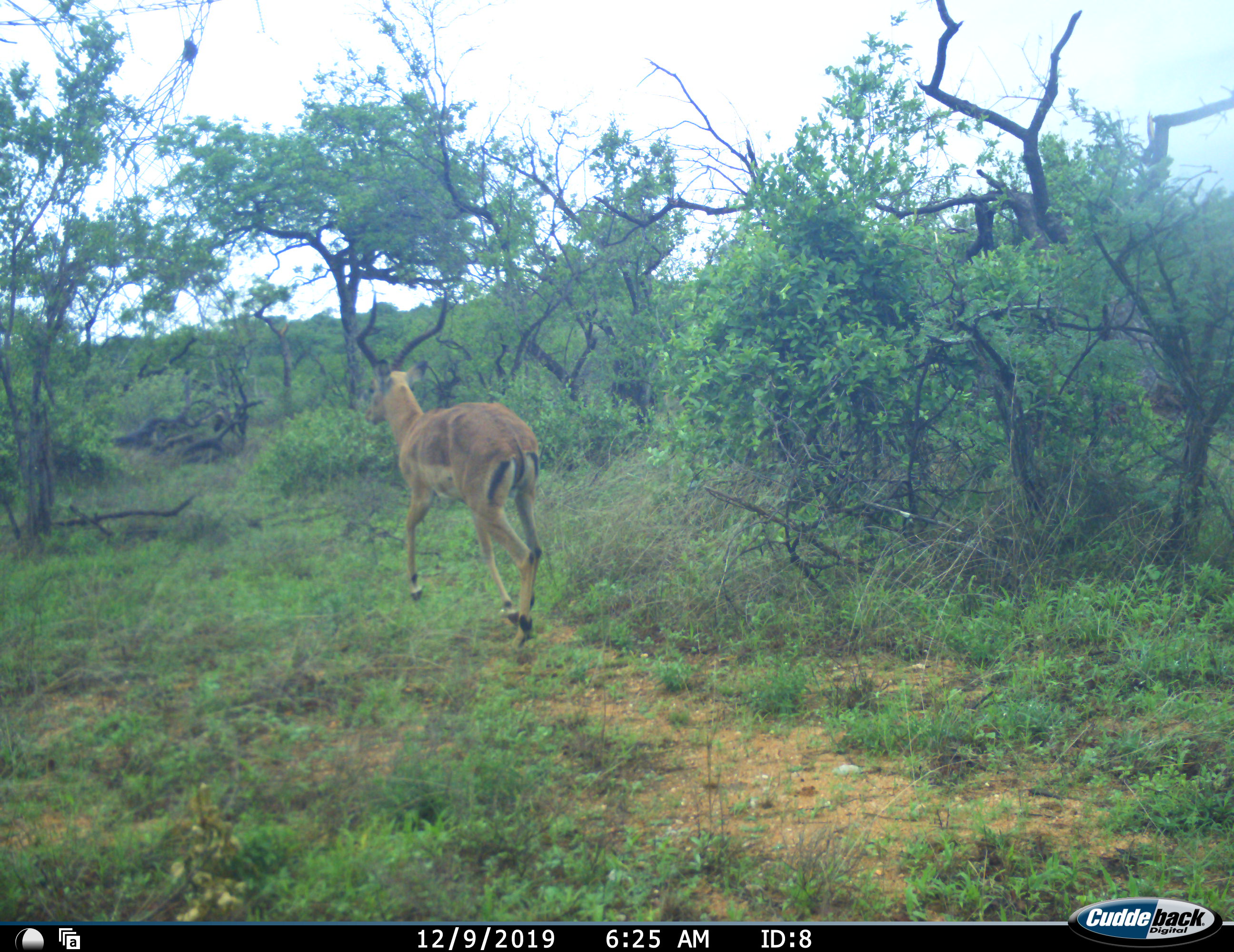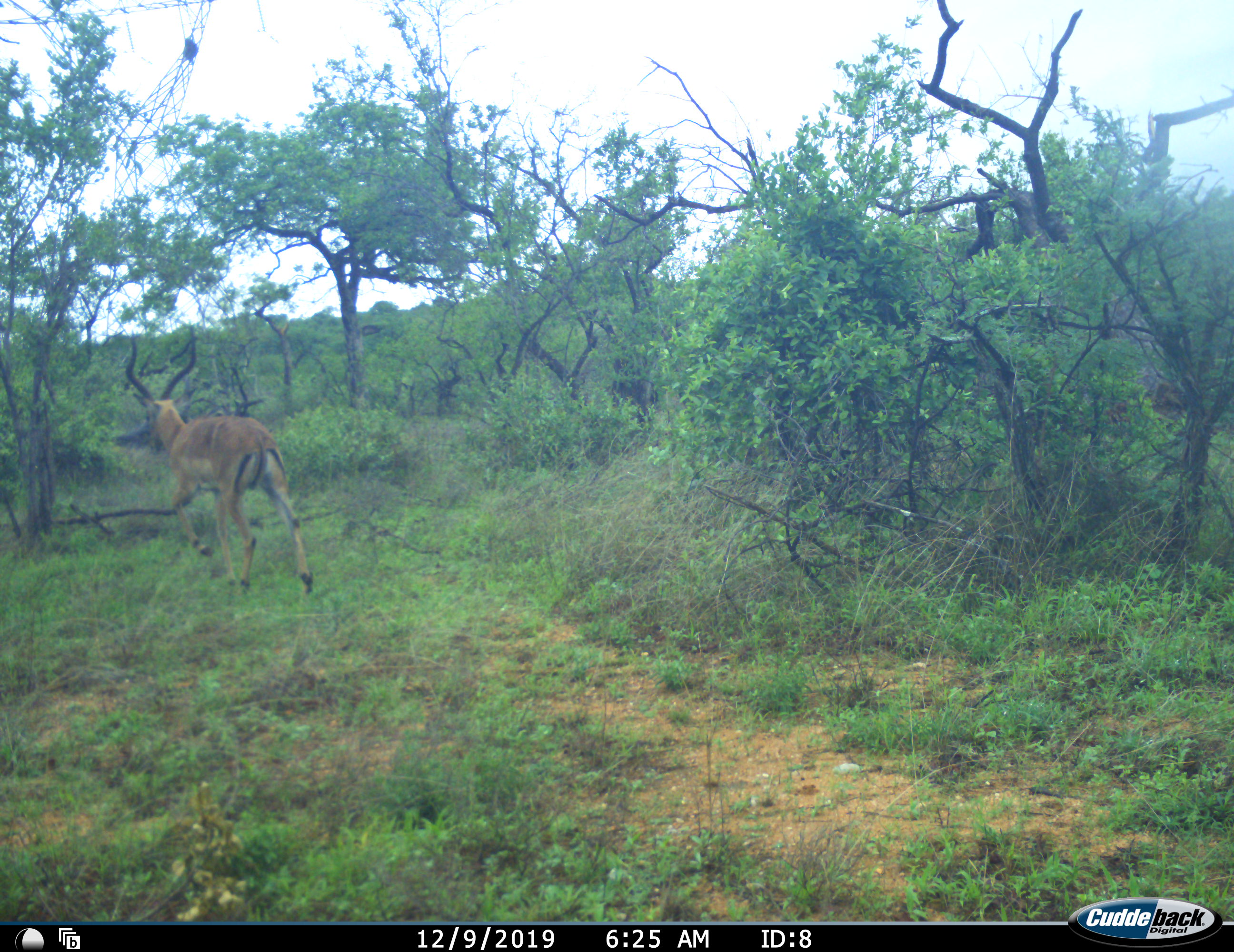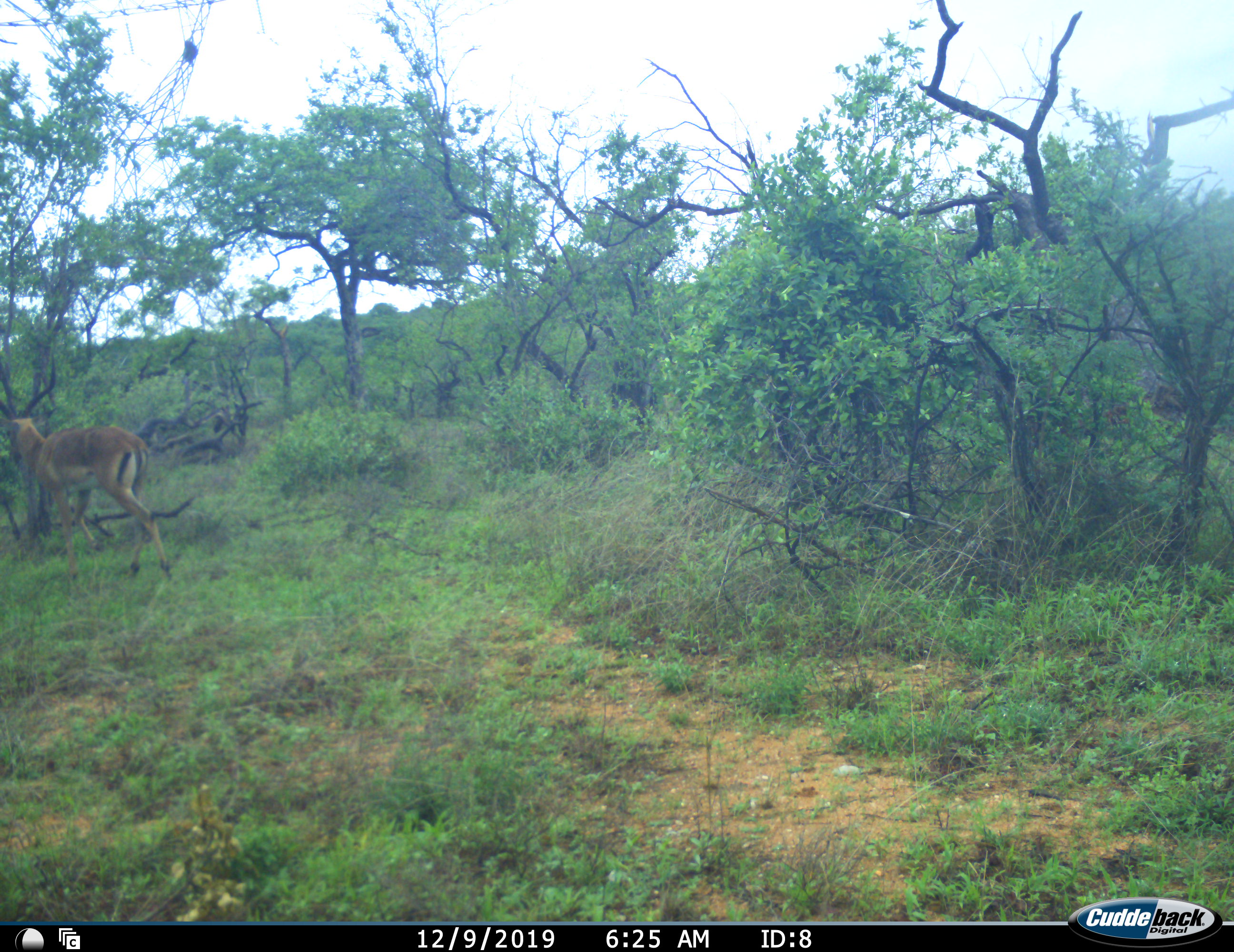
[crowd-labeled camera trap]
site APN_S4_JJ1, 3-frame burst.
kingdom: Animalia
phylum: Chordata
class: Mammalia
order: Artiodactyla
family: Bovidae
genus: Aepyceros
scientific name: Aepyceros melampus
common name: impala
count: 1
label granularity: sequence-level